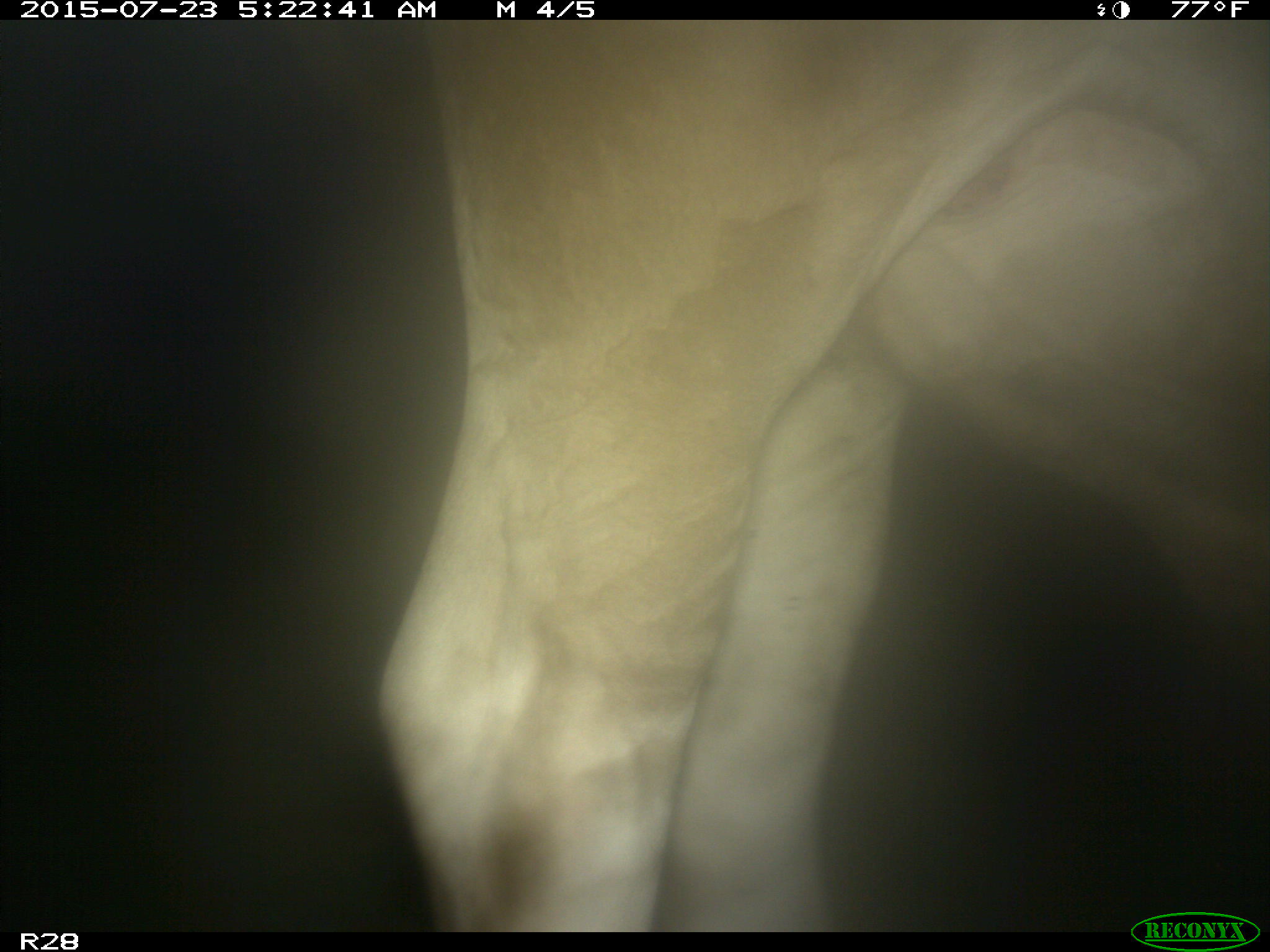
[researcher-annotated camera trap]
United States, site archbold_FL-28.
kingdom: Animalia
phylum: Chordata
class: Mammalia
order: Artiodactyla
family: Bovidae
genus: Bos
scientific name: Bos taurus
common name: domestic cow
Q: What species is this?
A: Bos taurus (domestic cow).